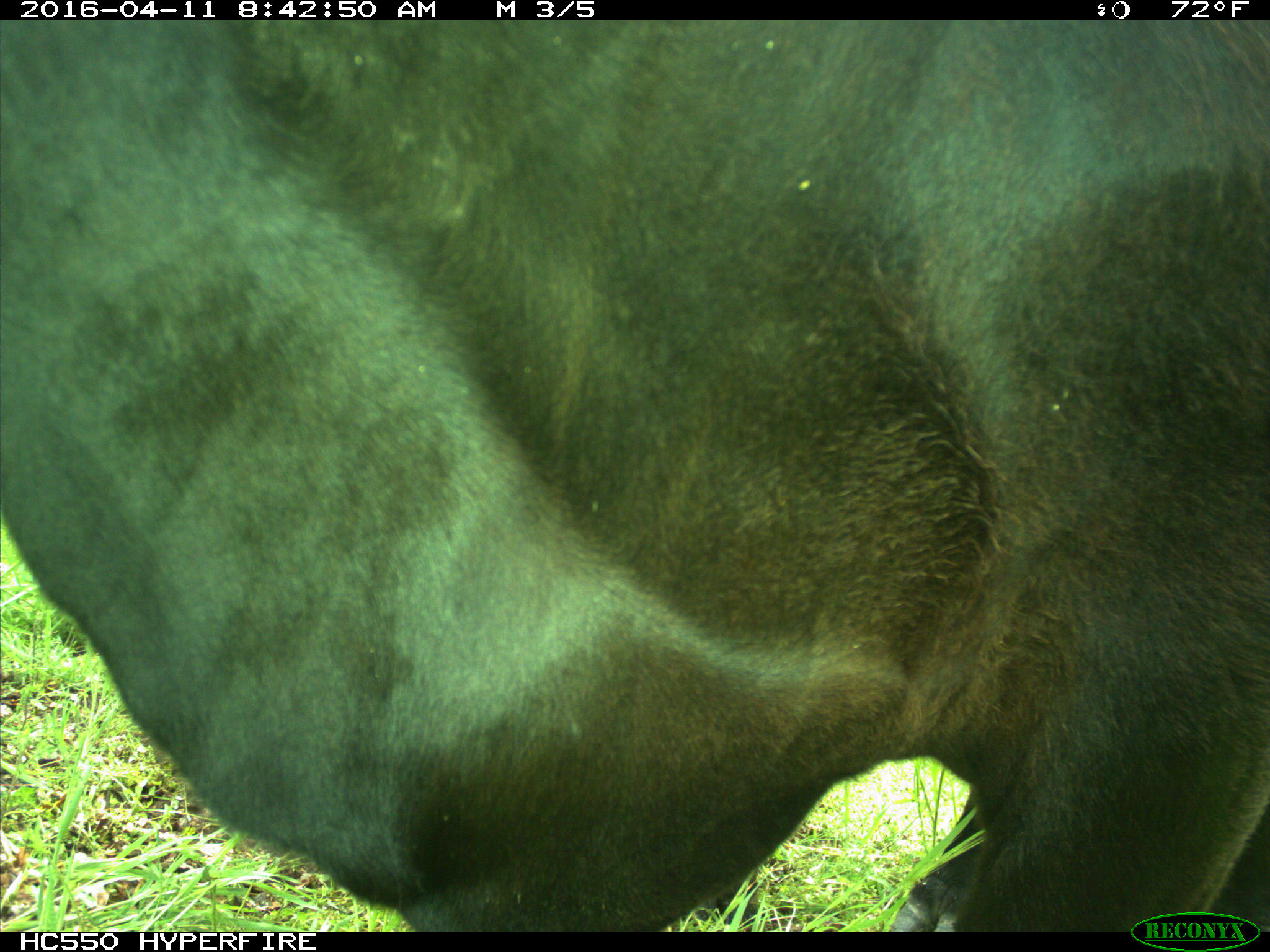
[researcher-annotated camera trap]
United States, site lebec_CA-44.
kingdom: Animalia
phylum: Chordata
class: Mammalia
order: Artiodactyla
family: Bovidae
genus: Bos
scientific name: Bos taurus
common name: domestic cow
Bos taurus (domestic cow).